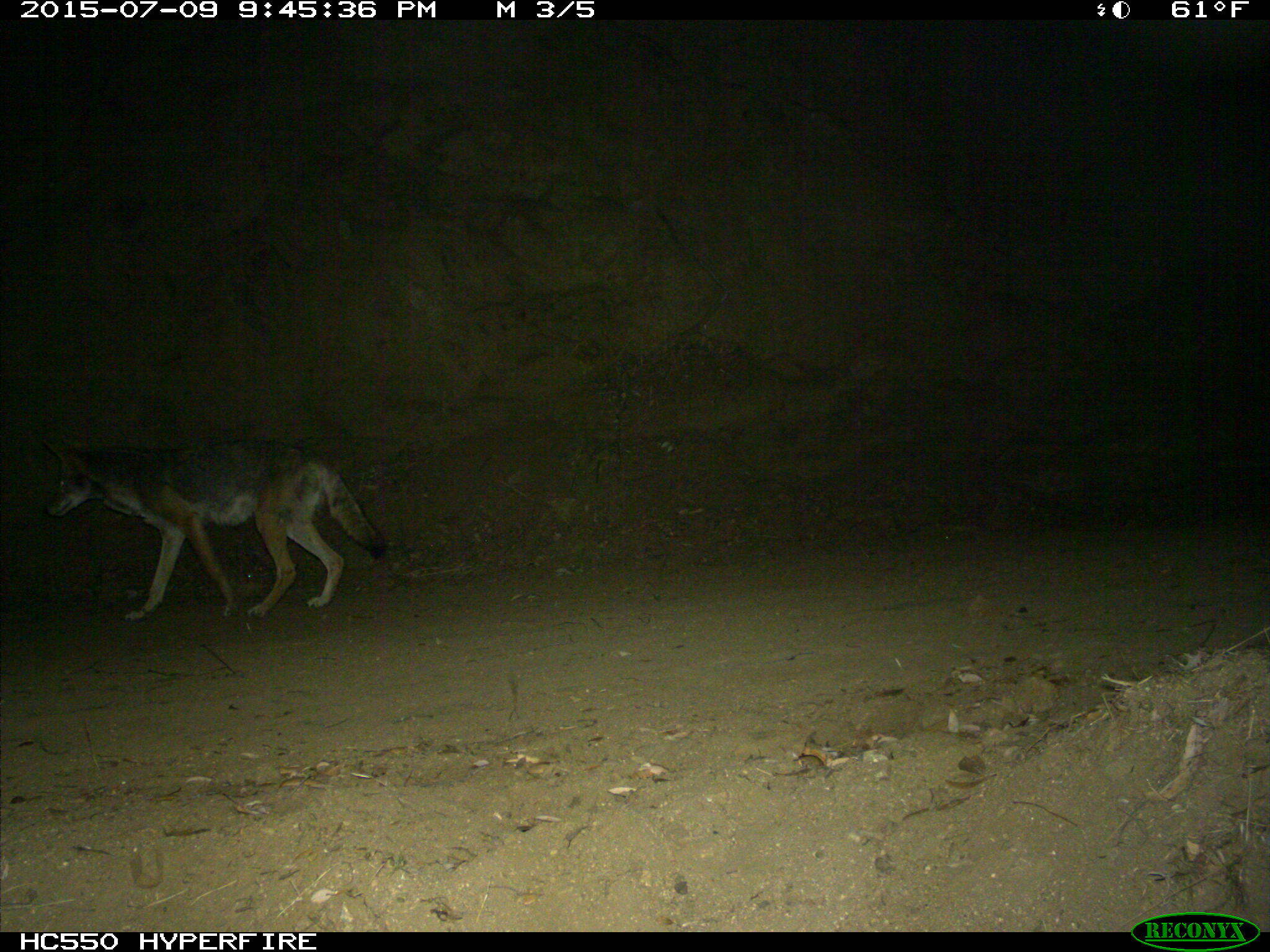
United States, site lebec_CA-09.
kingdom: Animalia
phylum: Chordata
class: Mammalia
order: Carnivora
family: Canidae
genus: Canis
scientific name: Canis latrans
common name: coyote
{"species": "Canis latrans (coyote)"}